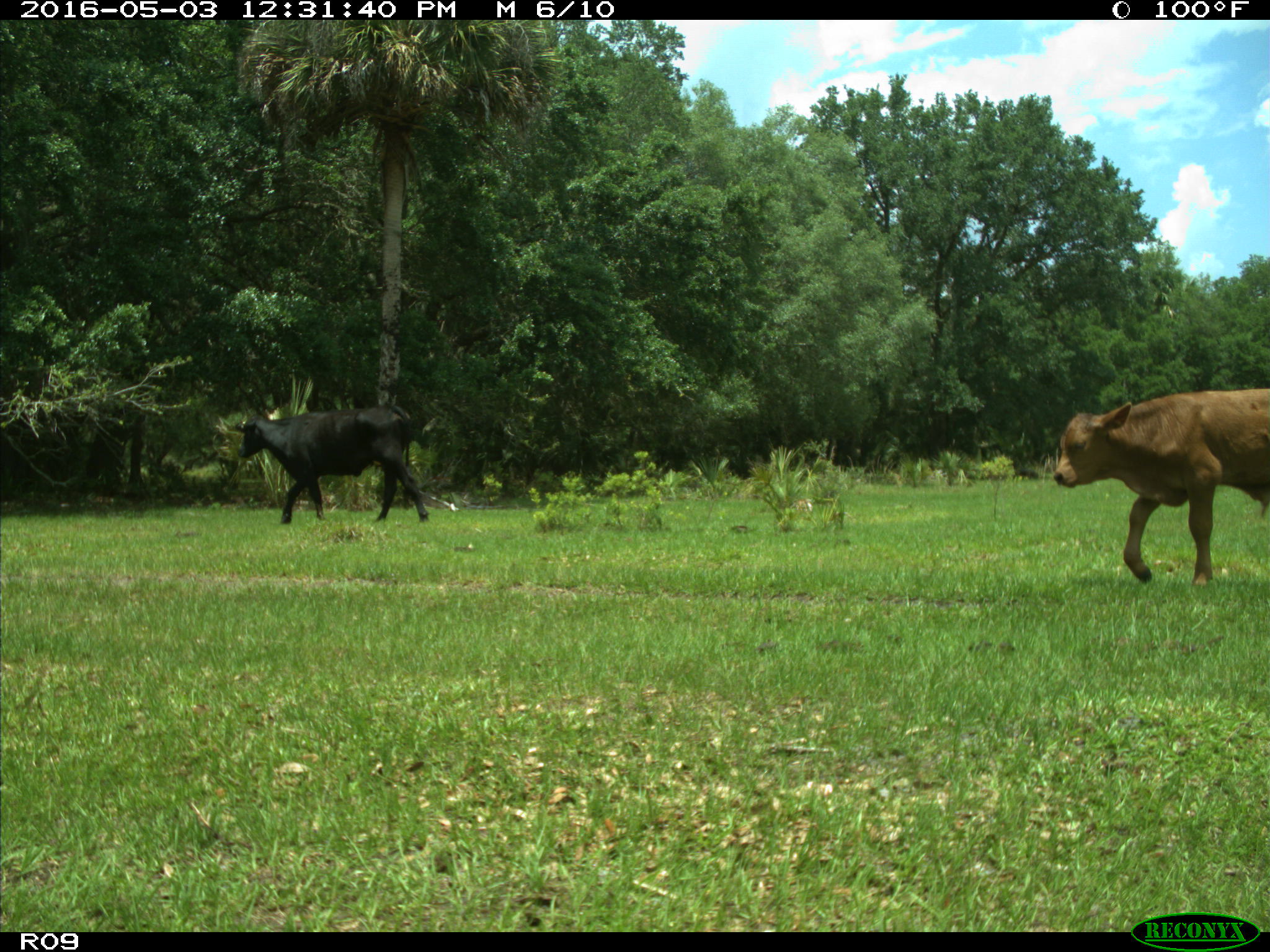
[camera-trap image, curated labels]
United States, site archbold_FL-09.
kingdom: Animalia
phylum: Chordata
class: Mammalia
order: Artiodactyla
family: Bovidae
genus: Bos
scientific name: Bos taurus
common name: domestic cow